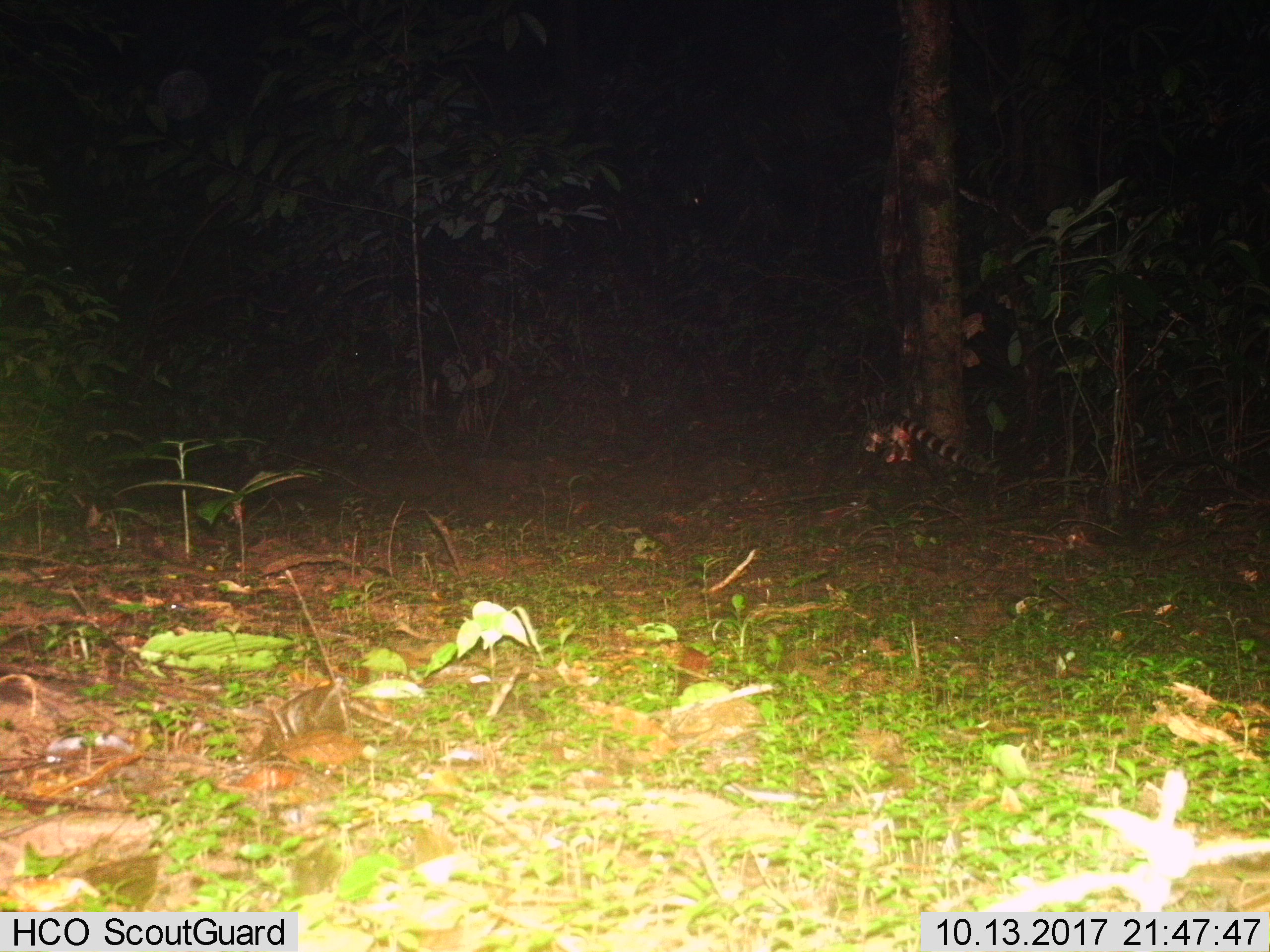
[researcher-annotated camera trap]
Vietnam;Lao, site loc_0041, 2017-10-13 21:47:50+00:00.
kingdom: Animalia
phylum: Chordata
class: Mammalia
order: Carnivora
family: Prionodontidae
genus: Prionodon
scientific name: Prionodon pardicolor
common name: spotted linsang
Spotted linsang (Prionodon pardicolor). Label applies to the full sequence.